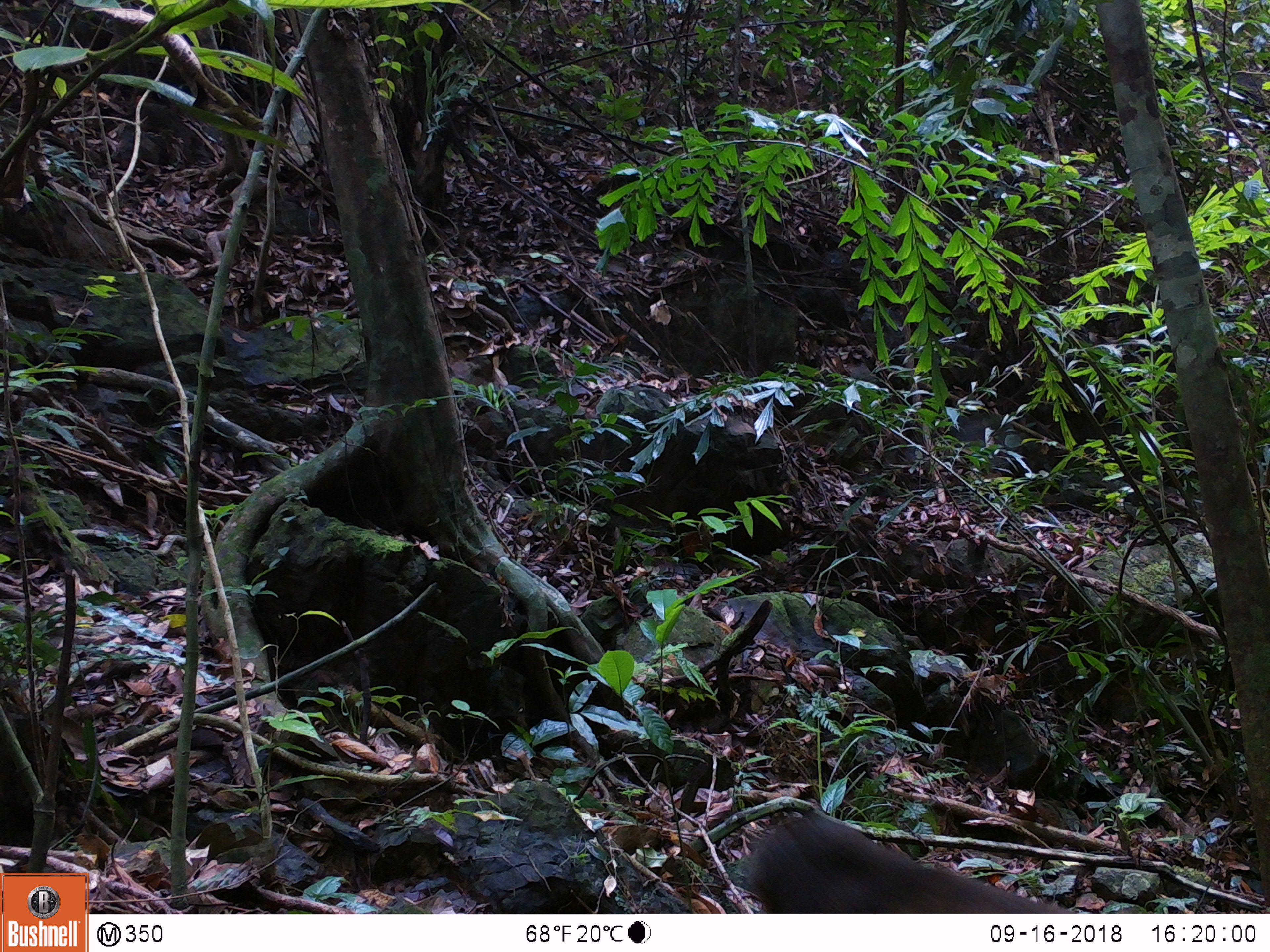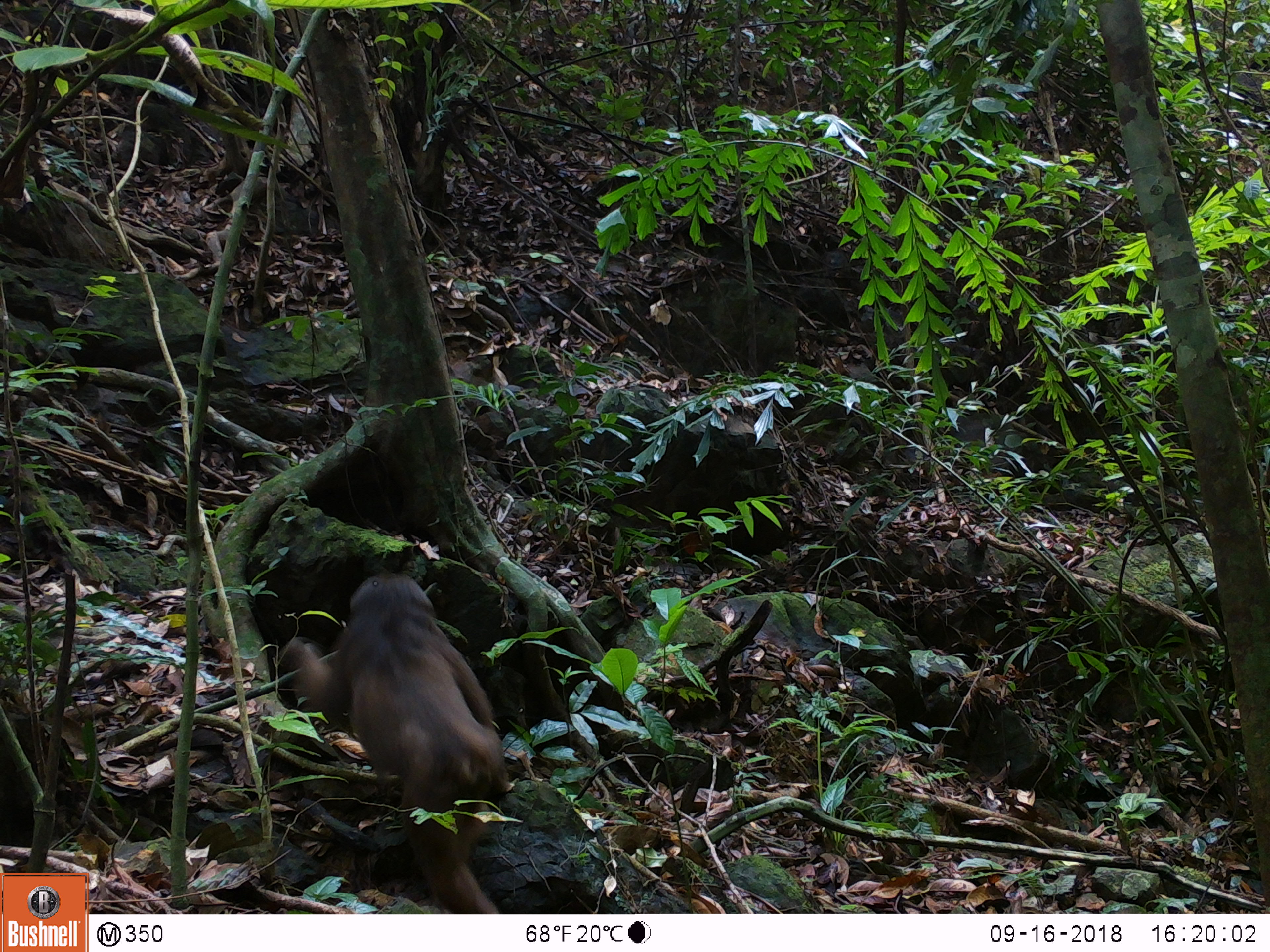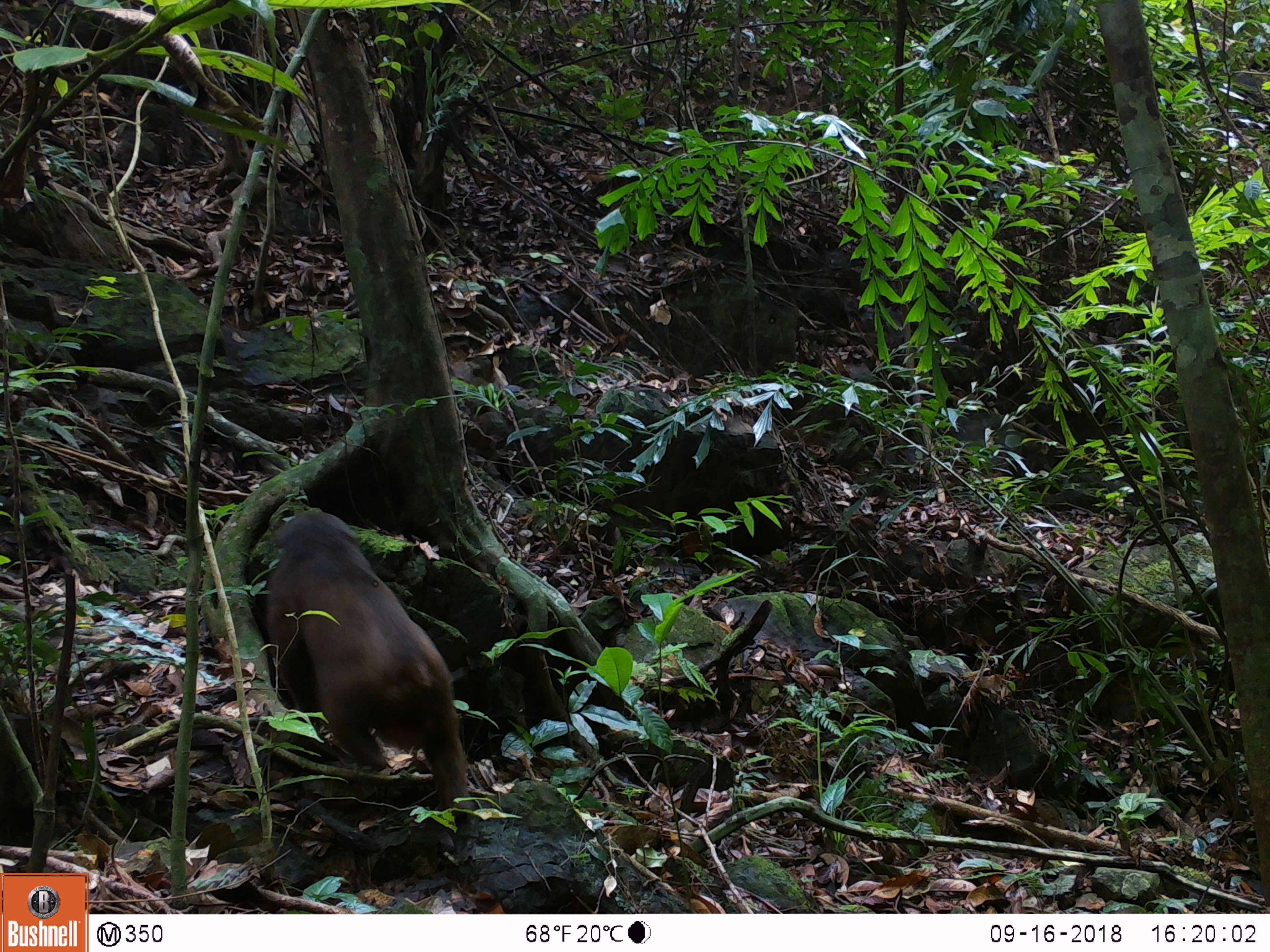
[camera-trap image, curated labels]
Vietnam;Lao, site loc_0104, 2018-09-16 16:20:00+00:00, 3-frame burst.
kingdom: Animalia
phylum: Chordata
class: Mammalia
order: Primates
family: Cercopithecidae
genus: Macaca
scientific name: Macaca arctoides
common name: stump-tailed macaque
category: stump tailed macaque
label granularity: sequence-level